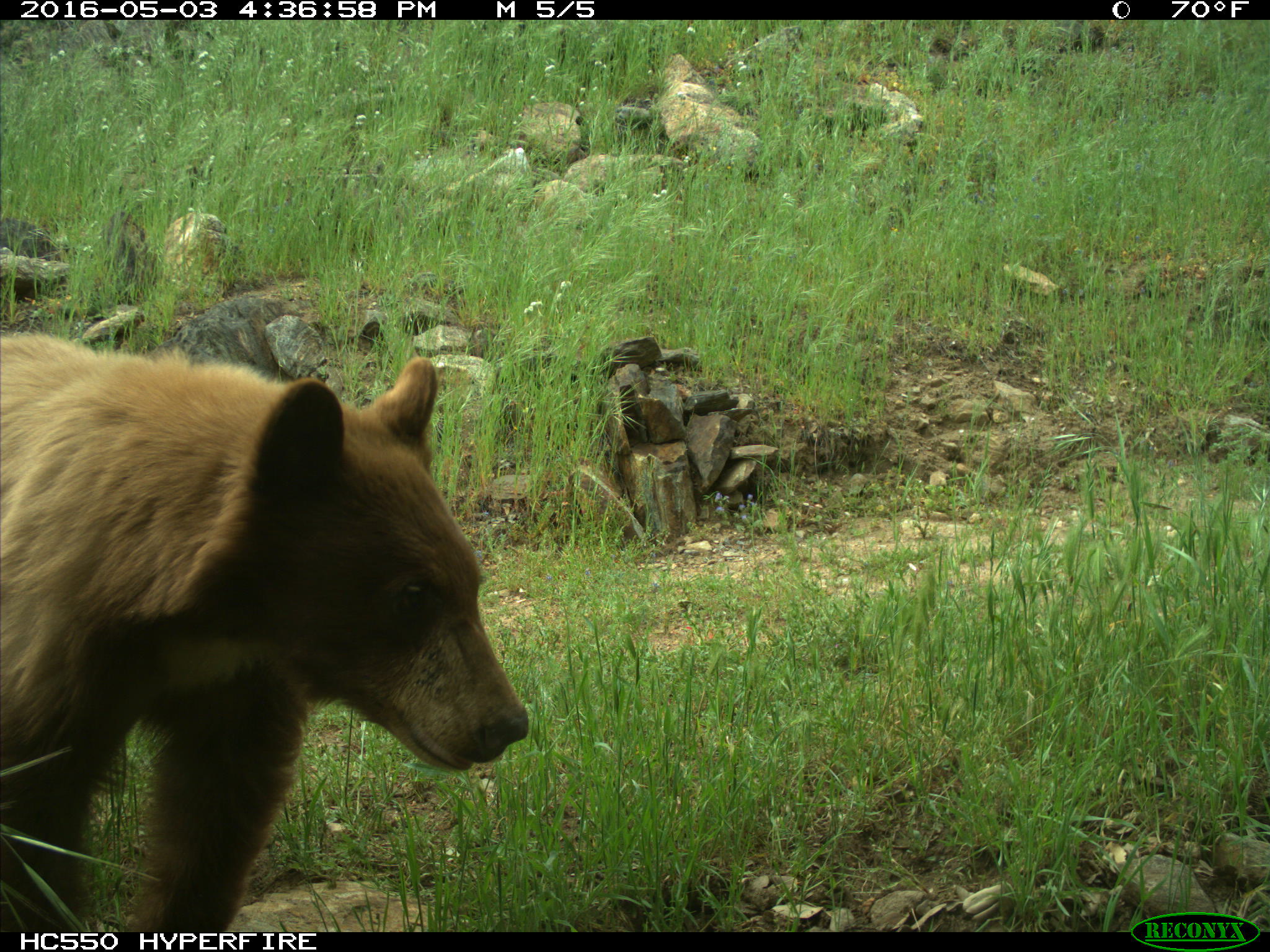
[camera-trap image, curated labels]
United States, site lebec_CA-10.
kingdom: Animalia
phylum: Chordata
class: Mammalia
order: Carnivora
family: Ursidae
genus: Ursus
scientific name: Ursus americanus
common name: american black bear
Ursus americanus (american black bear).